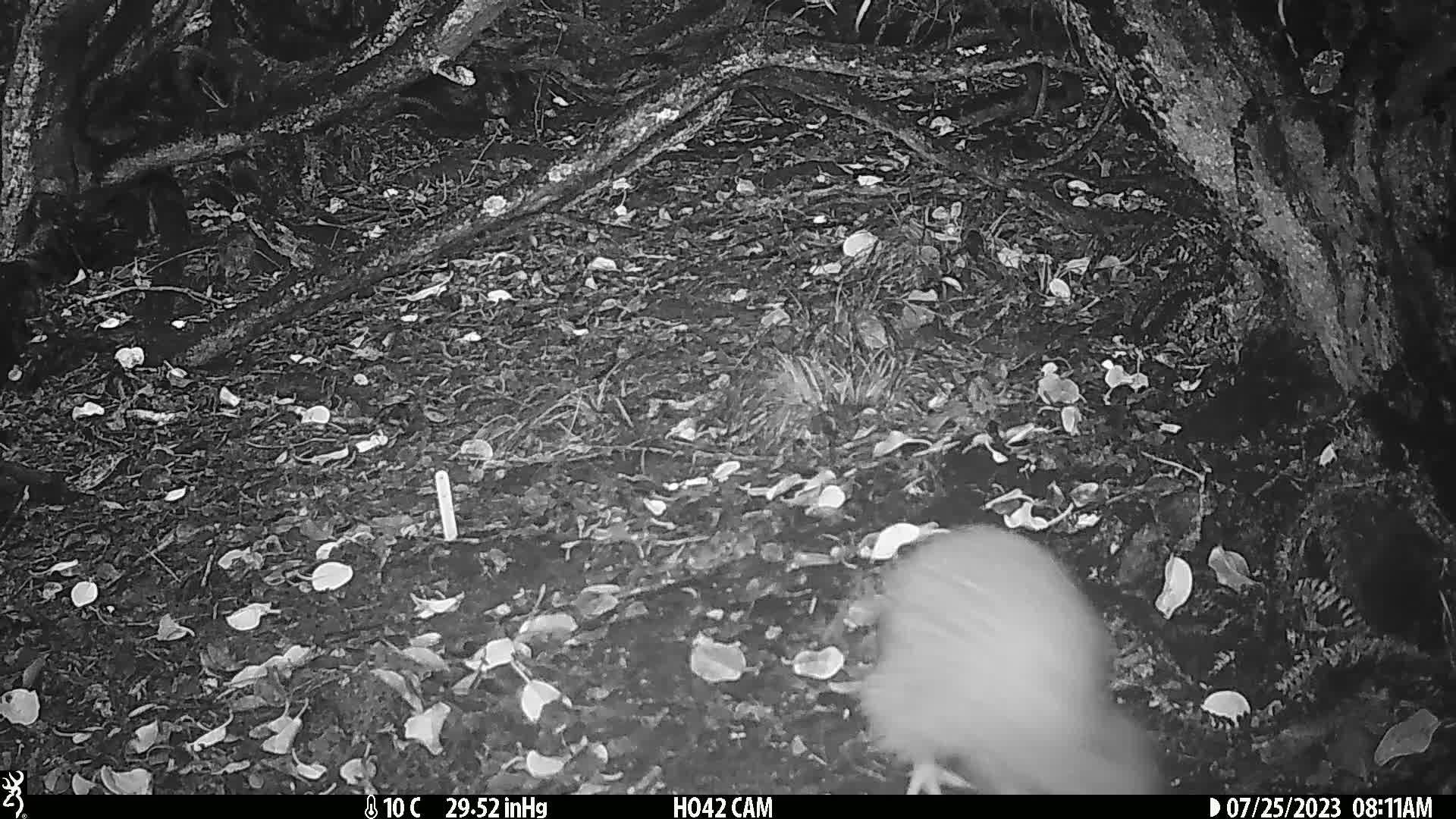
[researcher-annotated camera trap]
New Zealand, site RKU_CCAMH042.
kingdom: Animalia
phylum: Chordata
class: Aves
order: Apterygiformes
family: Apterygidae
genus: Apteryx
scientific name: Apteryx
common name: kiwi